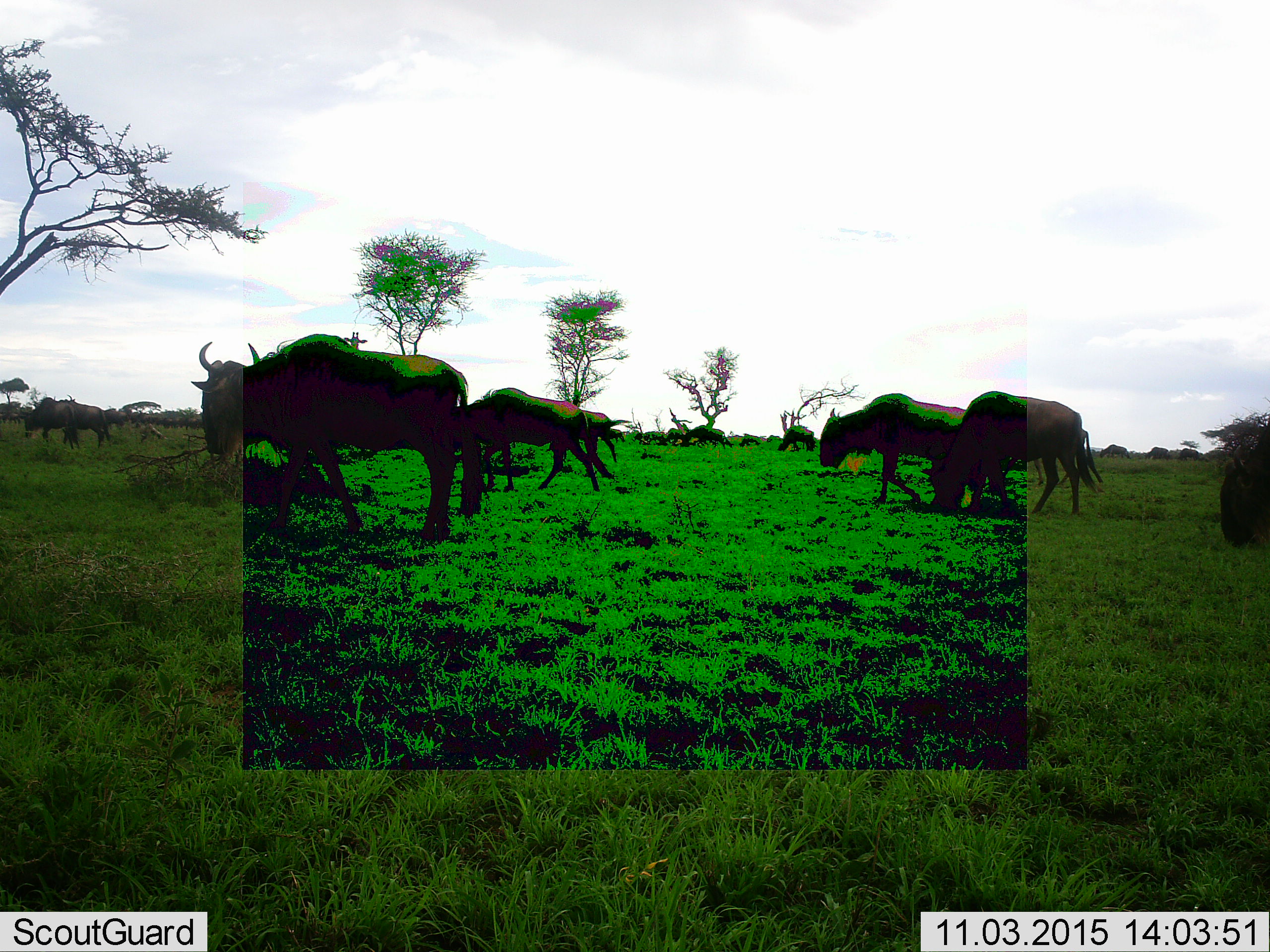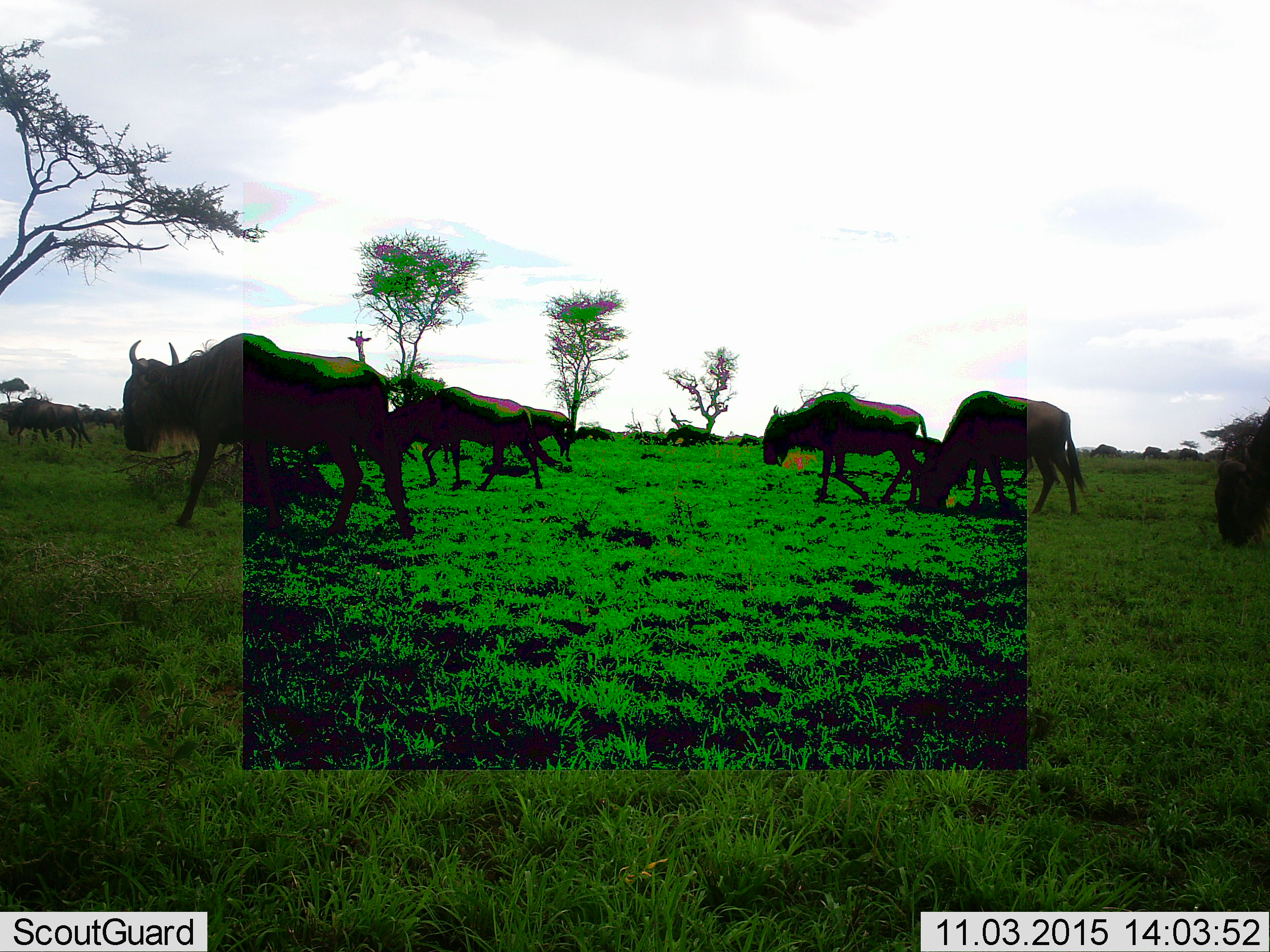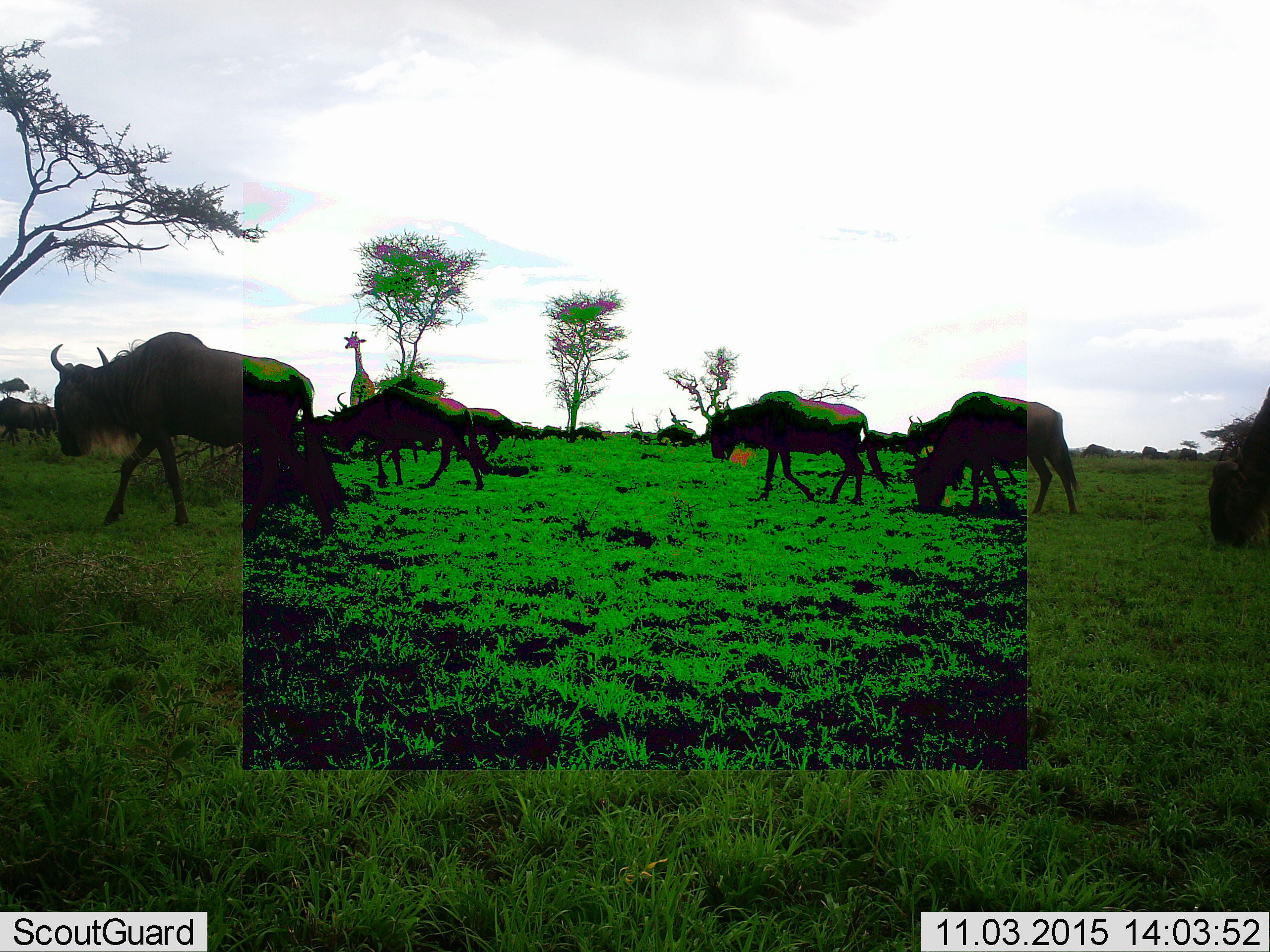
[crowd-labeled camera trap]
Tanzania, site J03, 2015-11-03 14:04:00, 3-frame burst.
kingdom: Animalia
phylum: Chordata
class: Mammalia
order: Artiodactyla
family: Bovidae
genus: Connochaetes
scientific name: Connochaetes taurinus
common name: blue wildebeest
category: wildebeest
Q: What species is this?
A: Wildebeest (blue wildebeest) (Connochaetes taurinus).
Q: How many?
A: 11-50.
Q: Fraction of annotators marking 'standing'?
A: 43%.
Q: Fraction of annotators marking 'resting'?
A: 14%.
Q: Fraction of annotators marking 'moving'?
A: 86%.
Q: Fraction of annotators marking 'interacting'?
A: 14%.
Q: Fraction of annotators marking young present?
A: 0%.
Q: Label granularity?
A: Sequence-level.